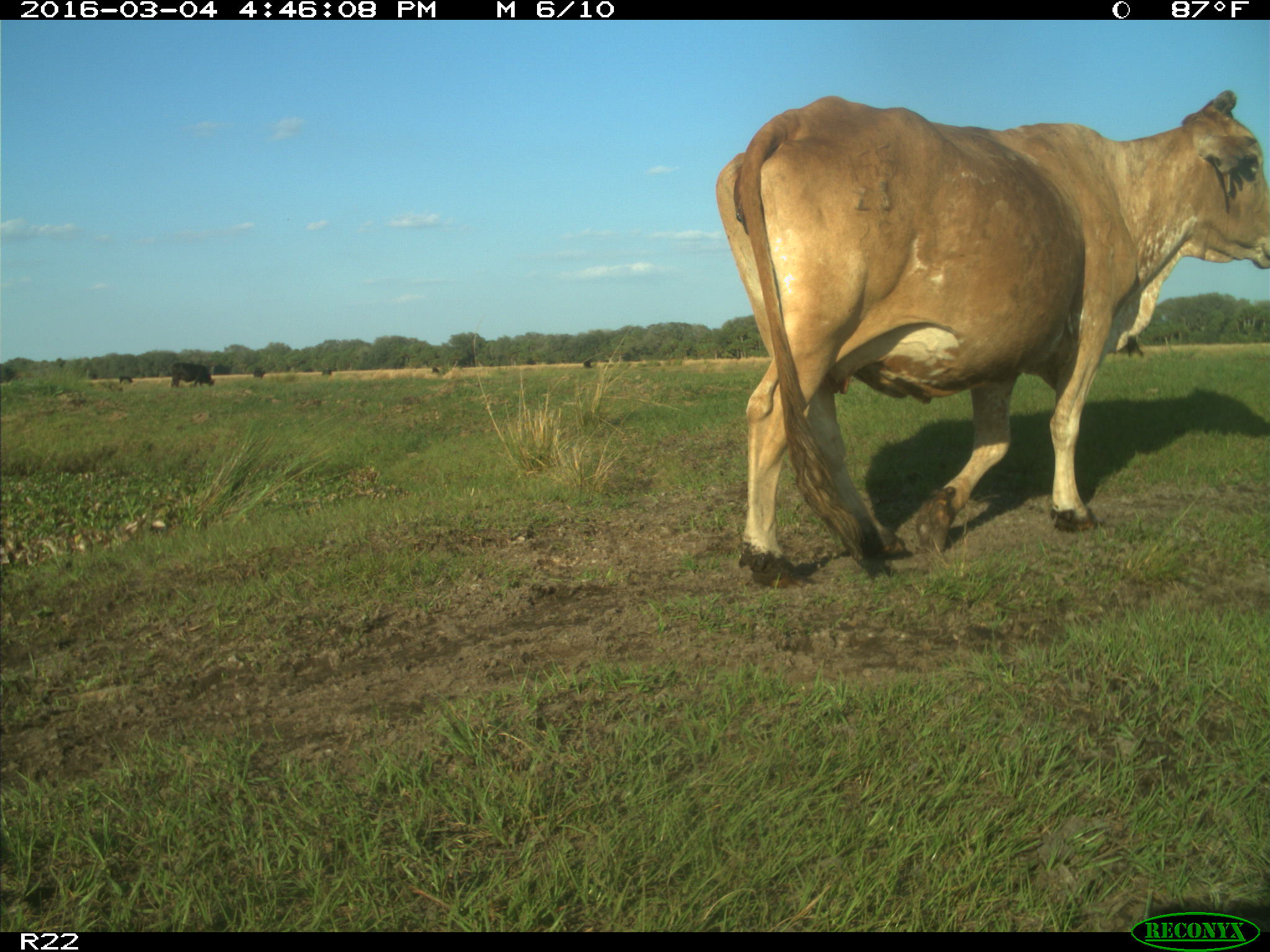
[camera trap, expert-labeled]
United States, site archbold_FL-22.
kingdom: Animalia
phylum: Chordata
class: Mammalia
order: Artiodactyla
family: Bovidae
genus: Bos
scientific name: Bos taurus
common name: domestic cow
Bos taurus (domestic cow).